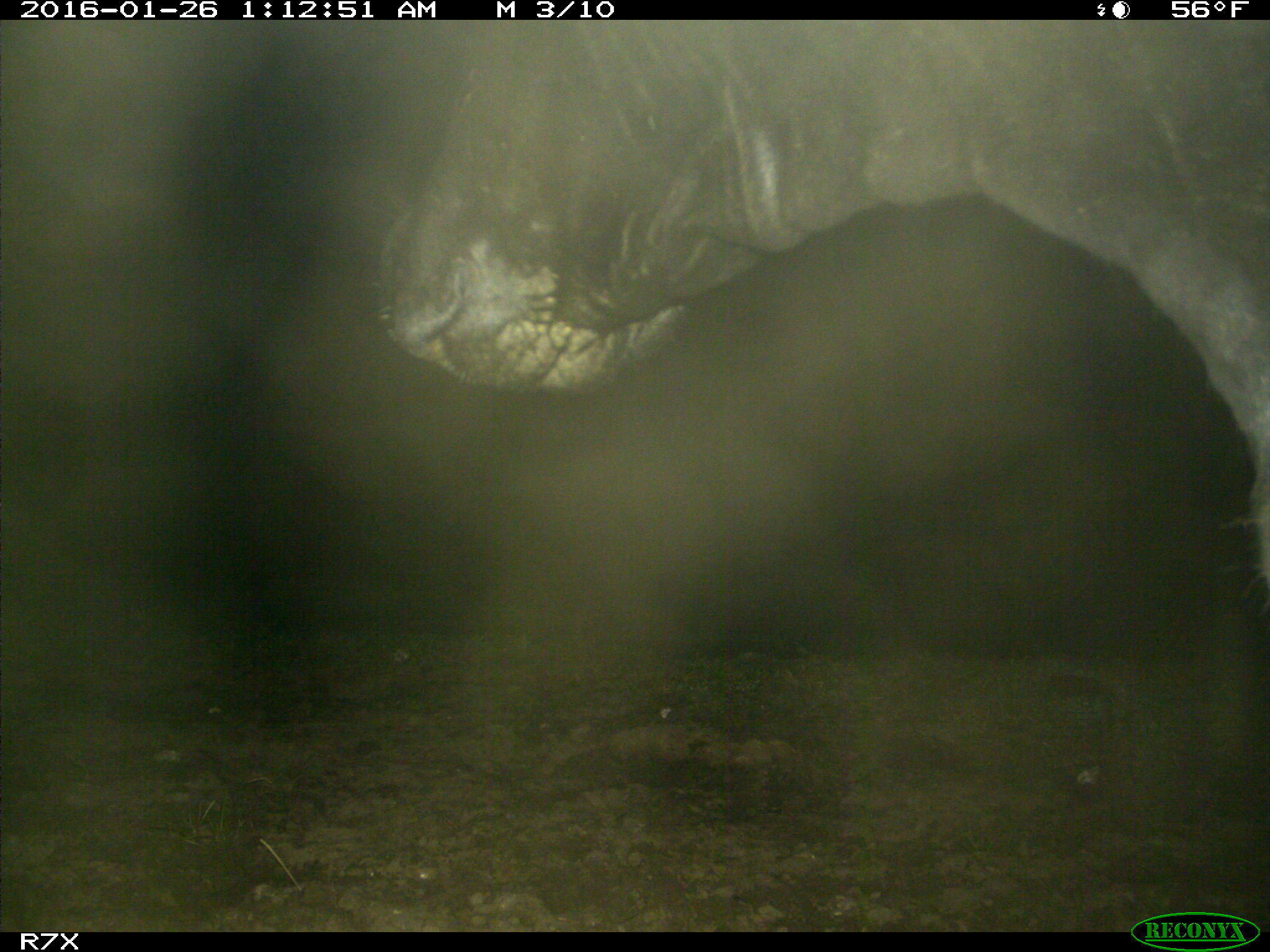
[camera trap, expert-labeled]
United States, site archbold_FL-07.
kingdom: Animalia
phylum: Chordata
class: Mammalia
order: Artiodactyla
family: Bovidae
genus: Bos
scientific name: Bos taurus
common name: domestic cow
Bos taurus (domestic cow).